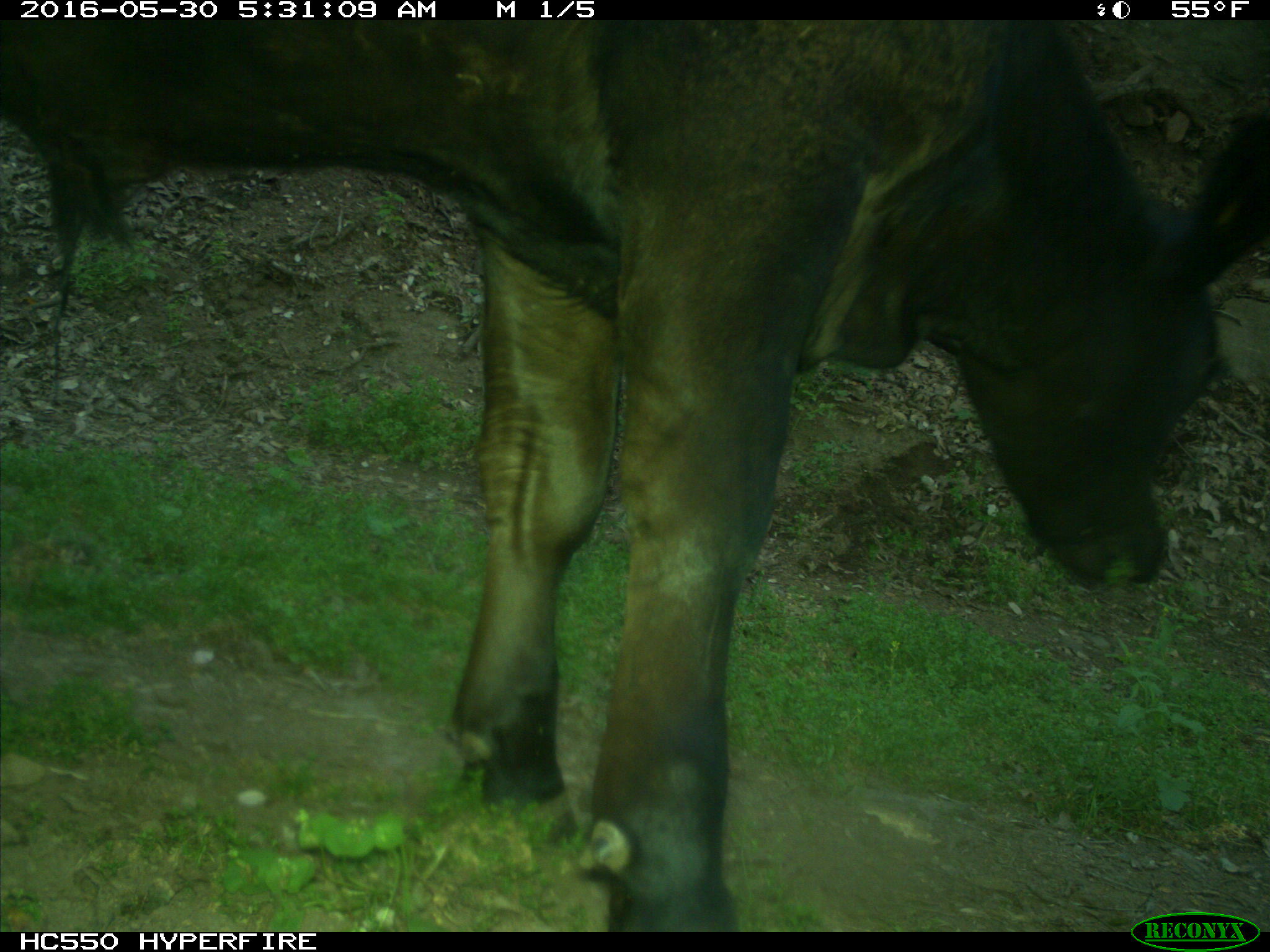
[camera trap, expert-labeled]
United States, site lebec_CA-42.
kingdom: Animalia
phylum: Chordata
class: Mammalia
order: Artiodactyla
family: Bovidae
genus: Bos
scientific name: Bos taurus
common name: domestic cow